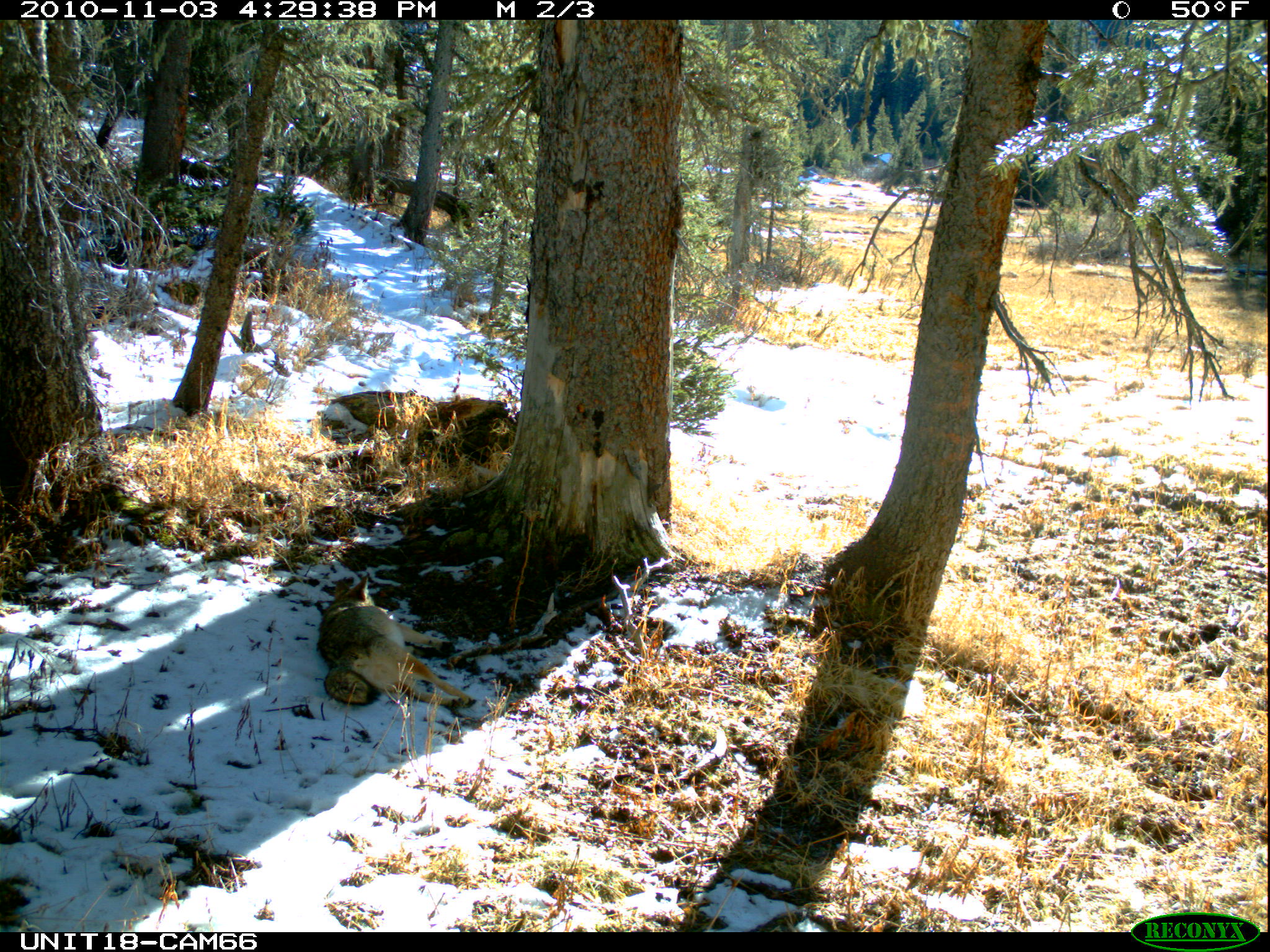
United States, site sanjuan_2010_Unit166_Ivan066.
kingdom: Animalia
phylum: Chordata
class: Mammalia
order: Carnivora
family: Canidae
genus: Canis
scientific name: Canis latrans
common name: coyote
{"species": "Canis latrans (coyote)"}